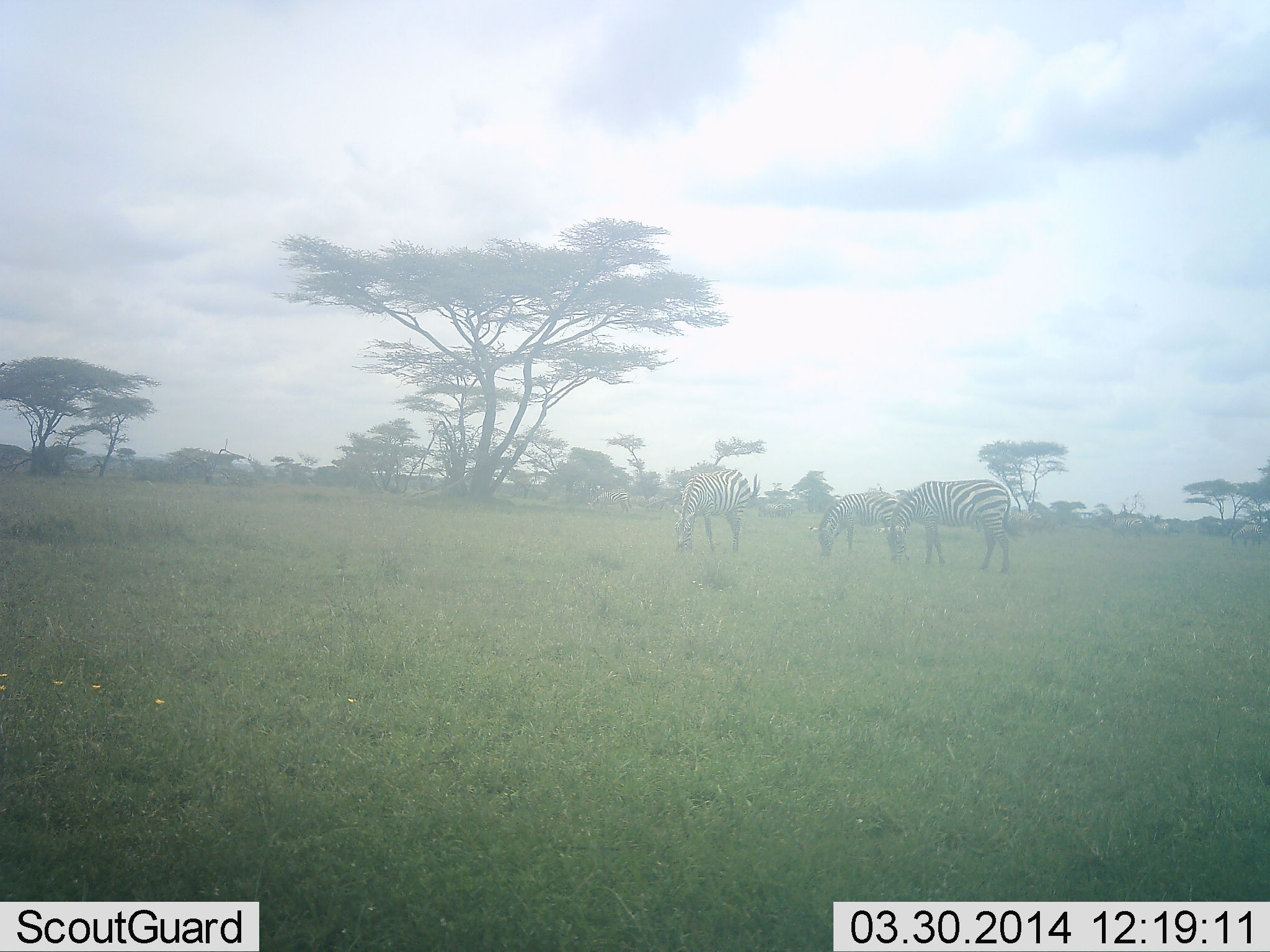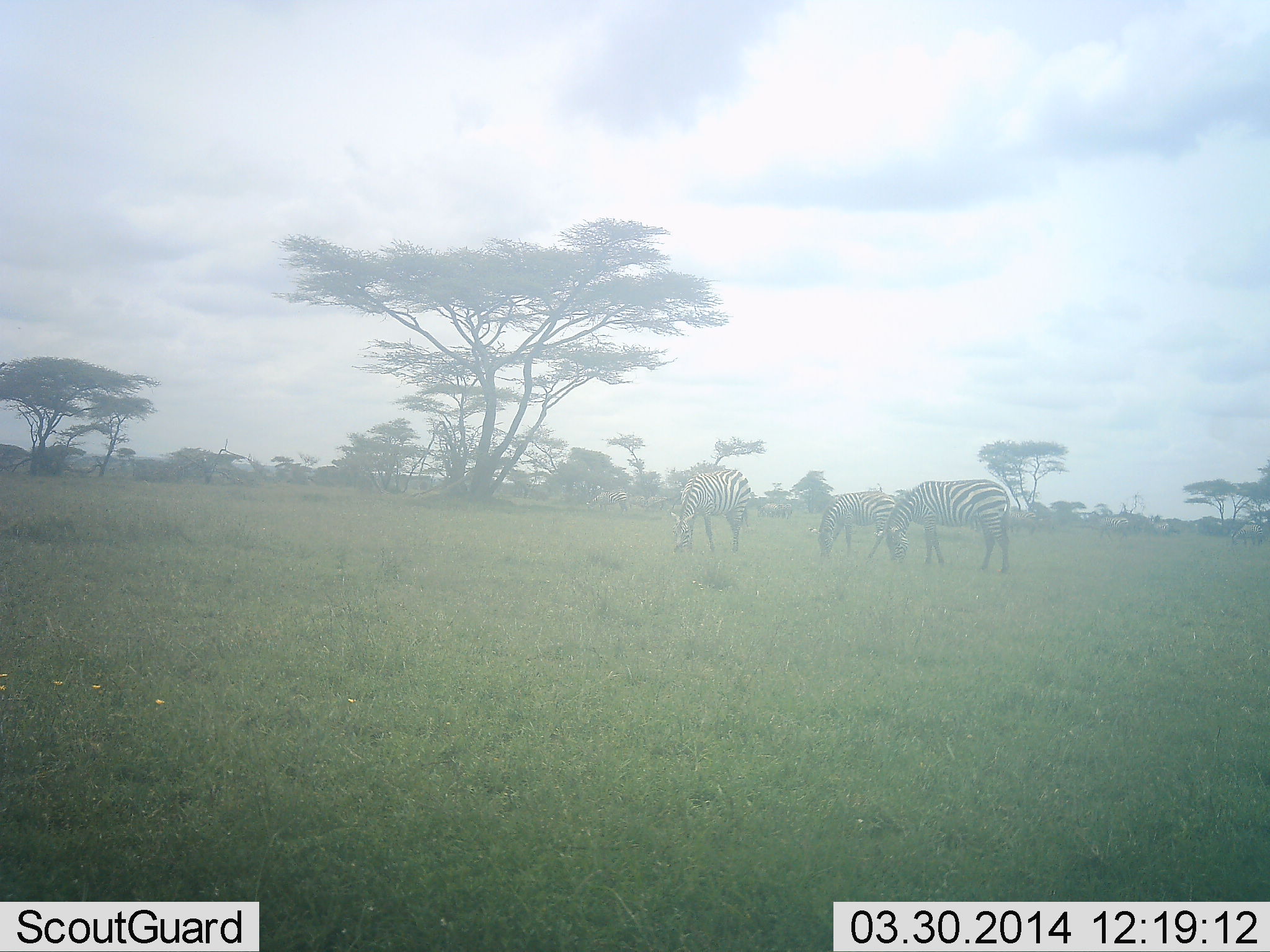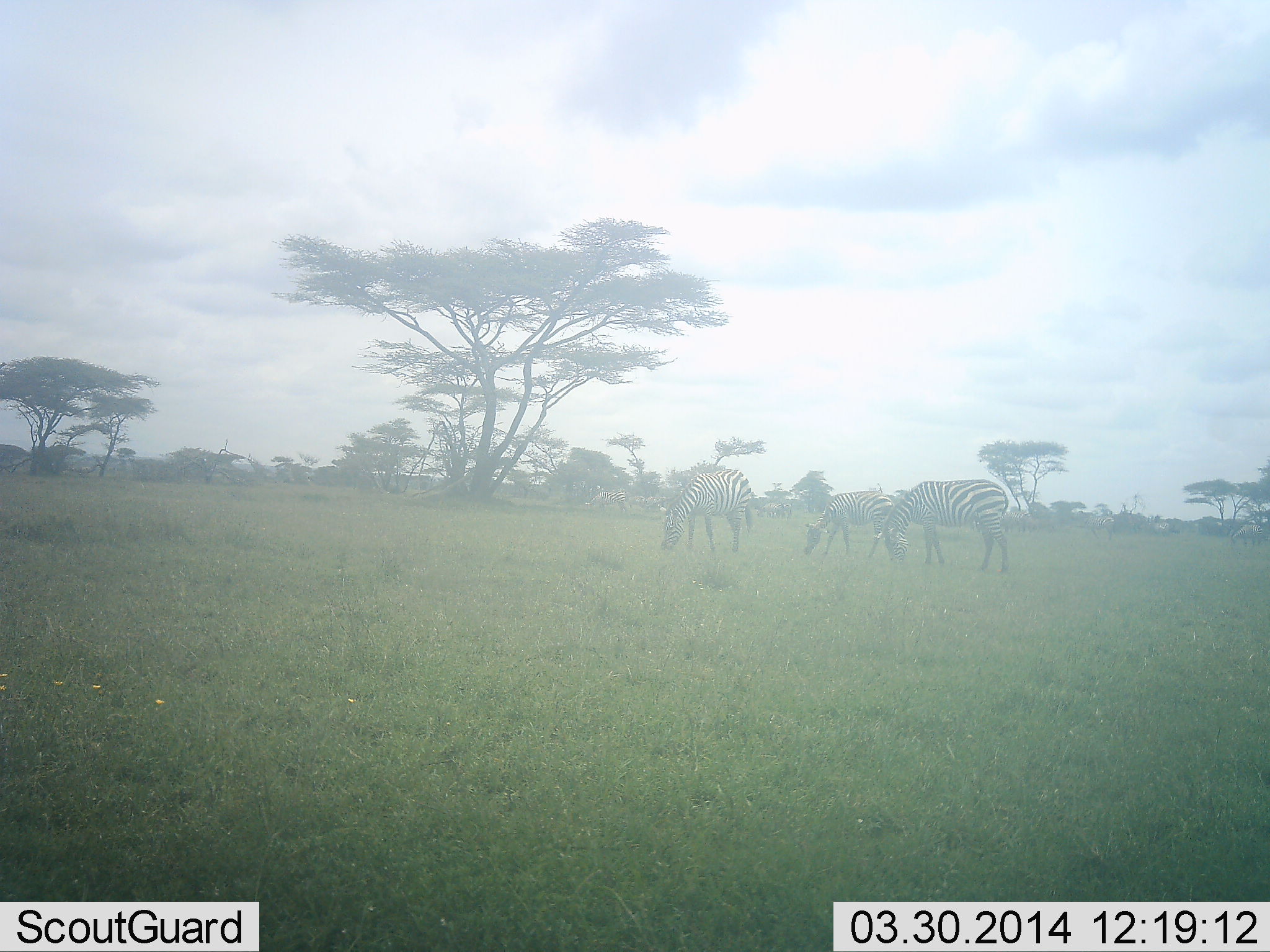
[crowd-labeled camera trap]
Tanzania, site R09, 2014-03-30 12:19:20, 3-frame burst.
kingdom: Animalia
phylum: Chordata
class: Mammalia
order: Perissodactyla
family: Equidae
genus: Equus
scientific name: Equus quagga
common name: plains zebra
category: zebra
Zebra (plains zebra) (Equus quagga), count 3. Behavior (volunteer vote fractions): standing 50%, resting 0%, moving 20%, interacting 0%. Young present (vote fraction): 0%. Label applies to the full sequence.